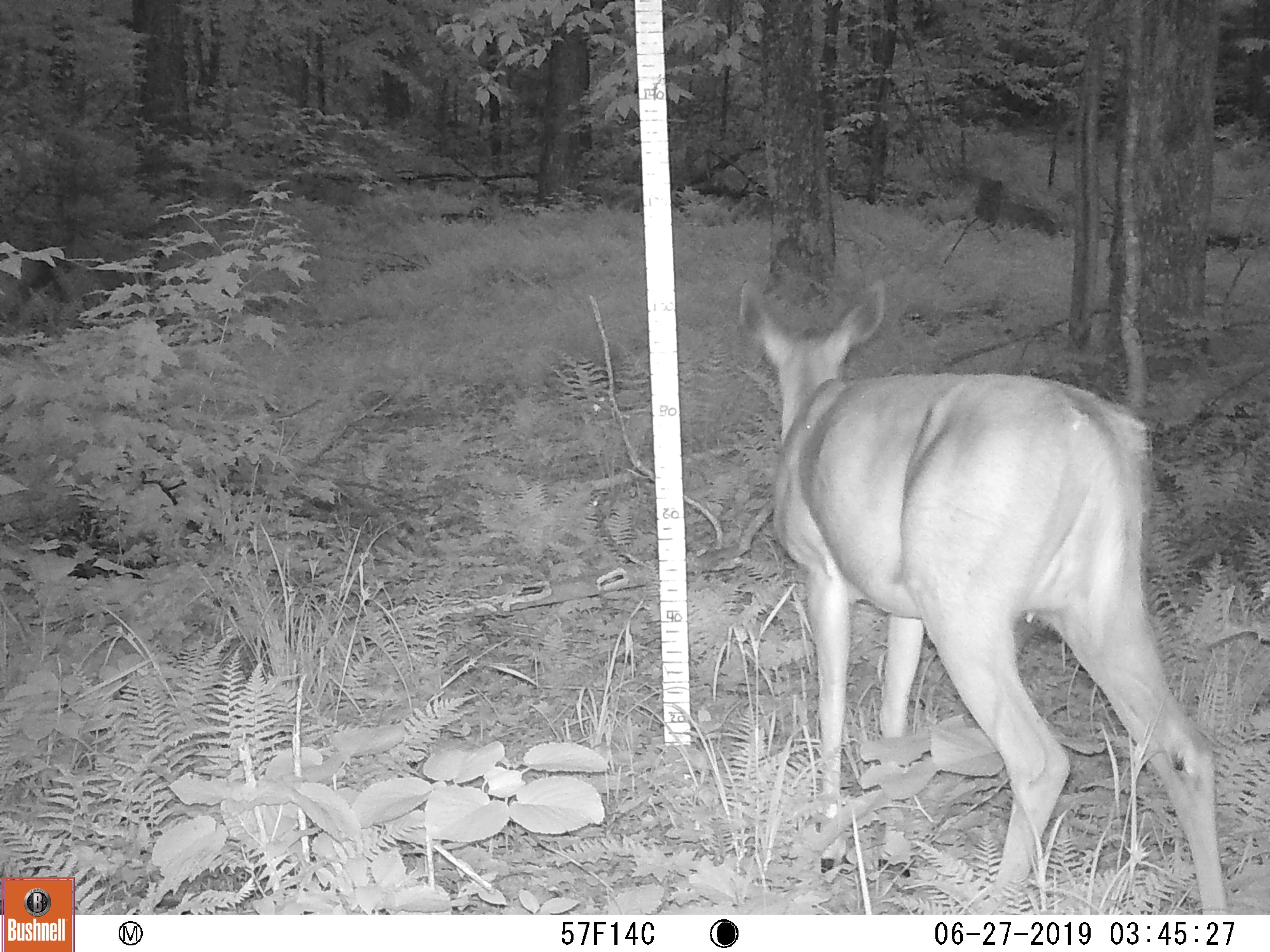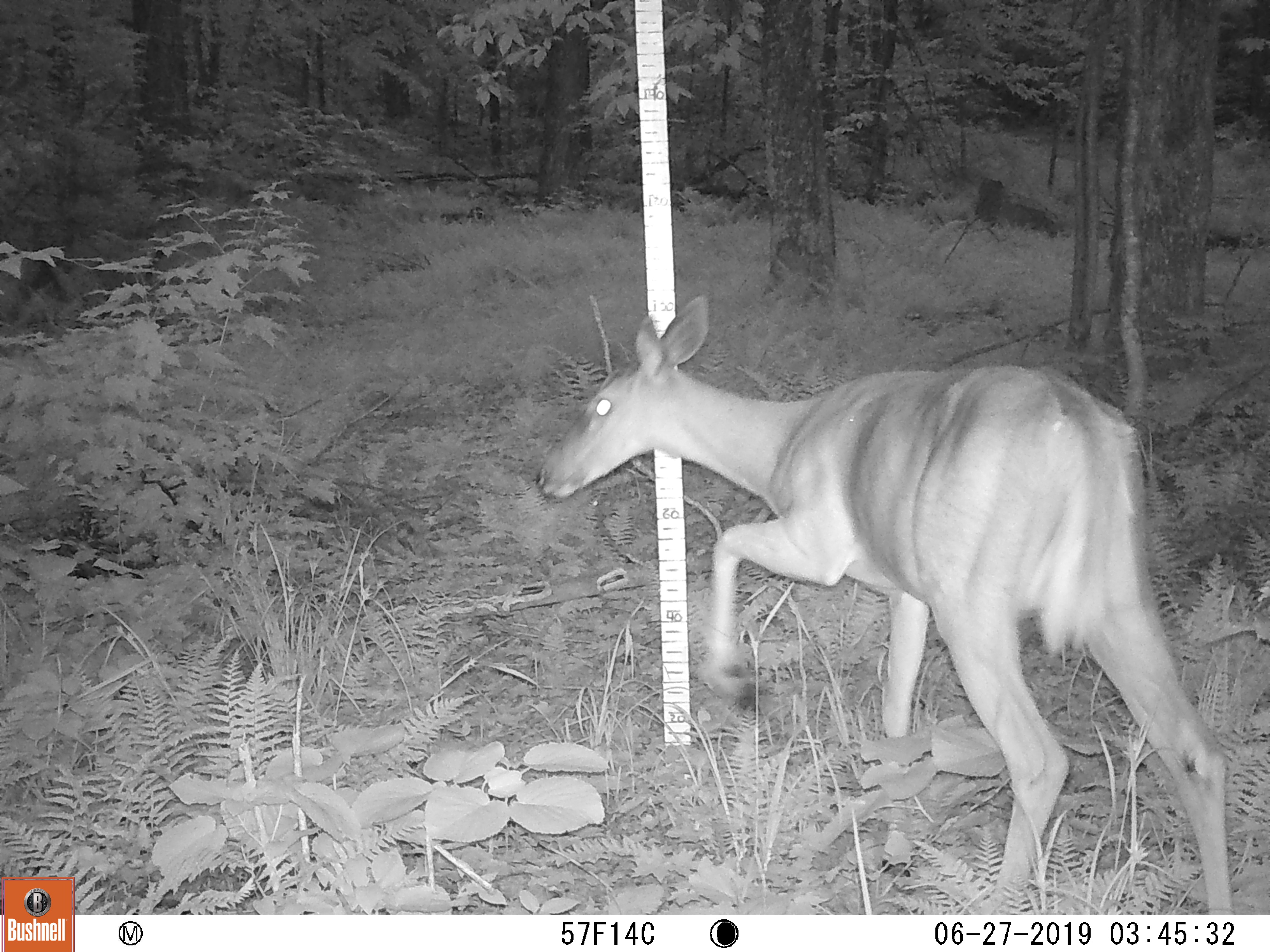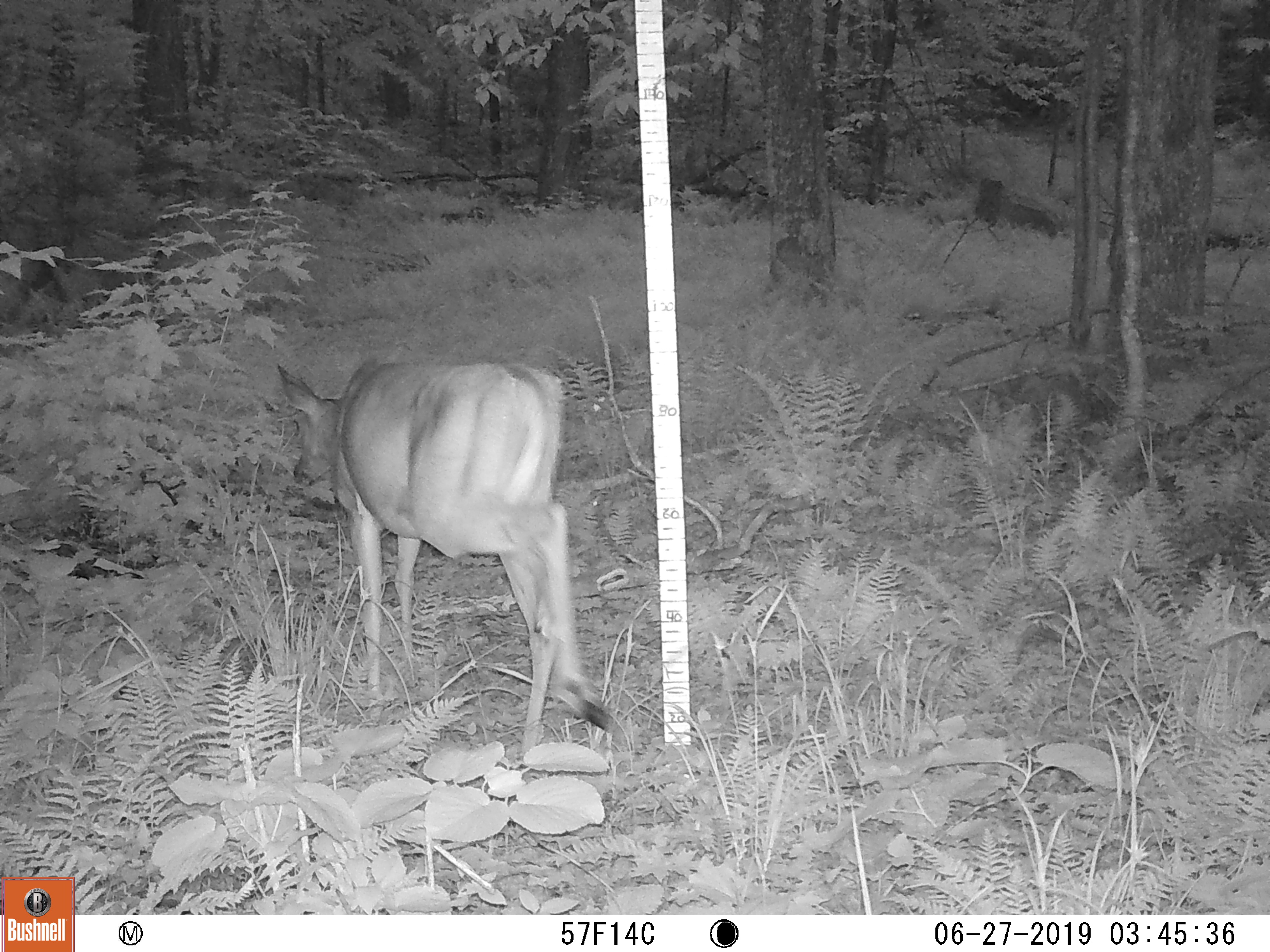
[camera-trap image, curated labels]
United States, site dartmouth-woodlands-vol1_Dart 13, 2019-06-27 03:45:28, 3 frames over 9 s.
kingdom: Animalia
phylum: Chordata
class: Mammalia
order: Artiodactyla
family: Cervidae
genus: Odocoileus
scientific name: Odocoileus virginianus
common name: white-tailed deer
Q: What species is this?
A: White-tailed deer (Odocoileus virginianus).